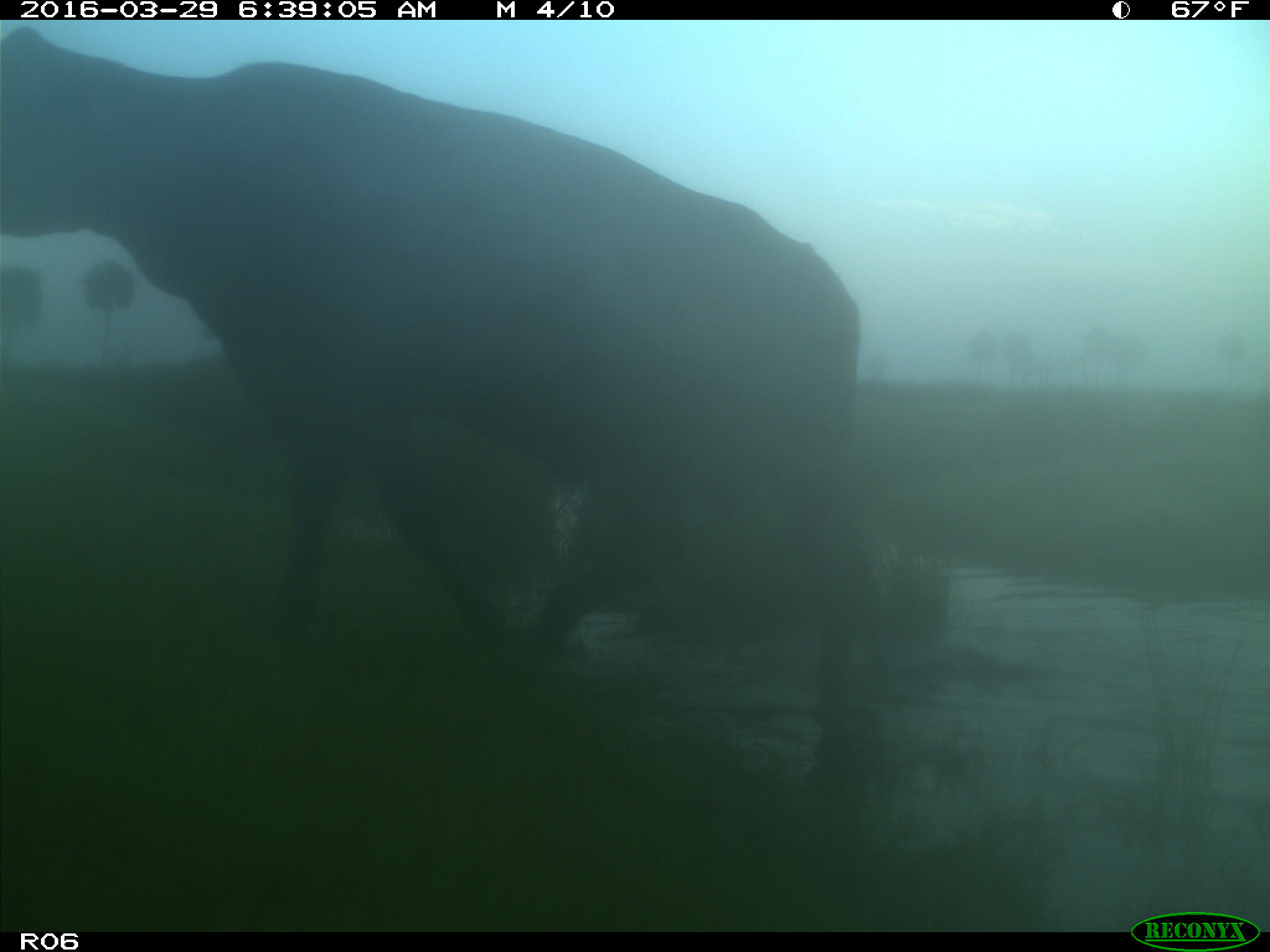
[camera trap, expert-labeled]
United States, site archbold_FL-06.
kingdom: Animalia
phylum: Chordata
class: Mammalia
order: Artiodactyla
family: Bovidae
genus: Bos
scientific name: Bos taurus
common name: domestic cow